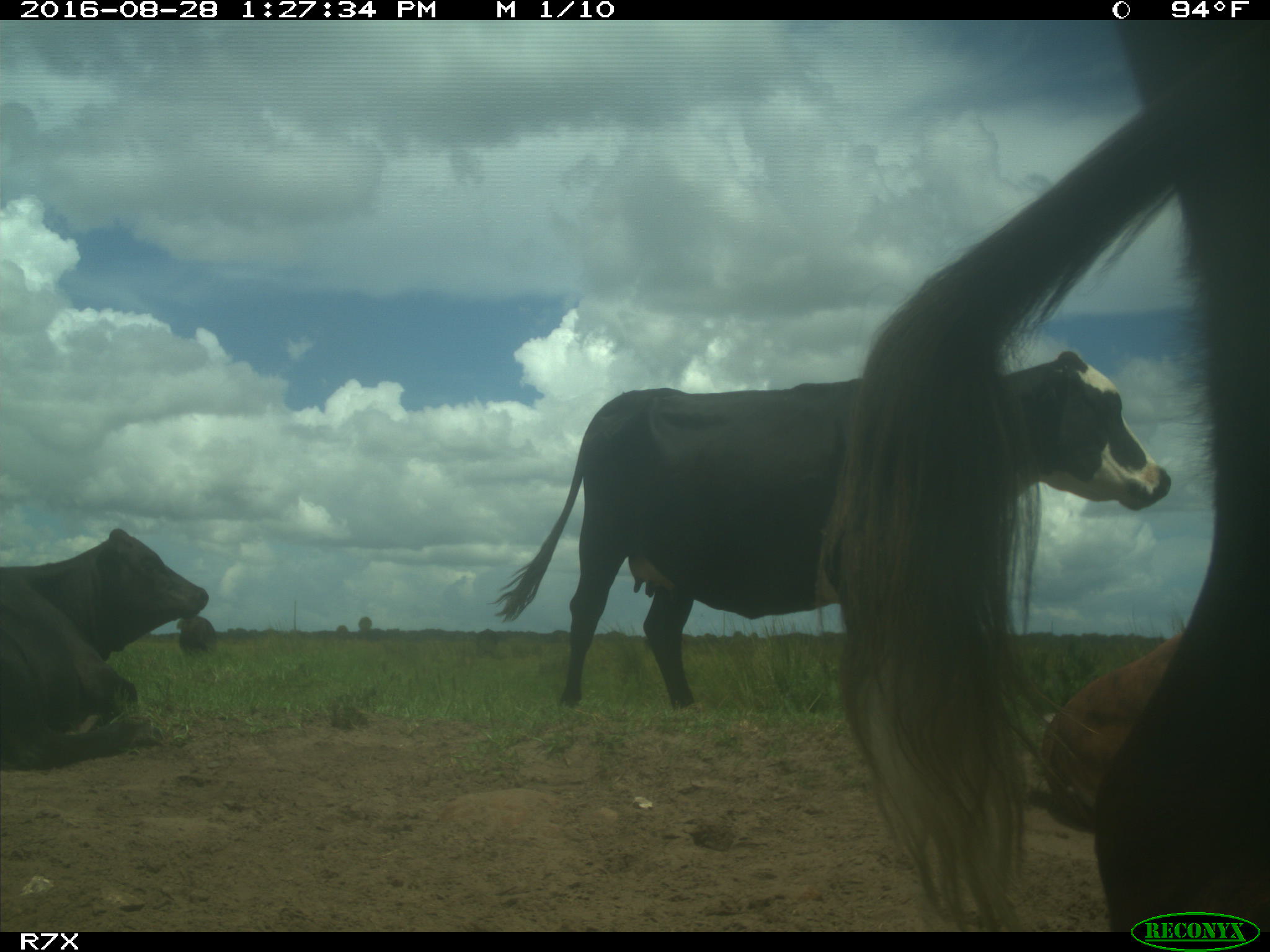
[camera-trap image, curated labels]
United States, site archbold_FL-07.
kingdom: Animalia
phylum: Chordata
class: Mammalia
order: Artiodactyla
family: Bovidae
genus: Bos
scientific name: Bos taurus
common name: domestic cow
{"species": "Bos taurus (domestic cow)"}